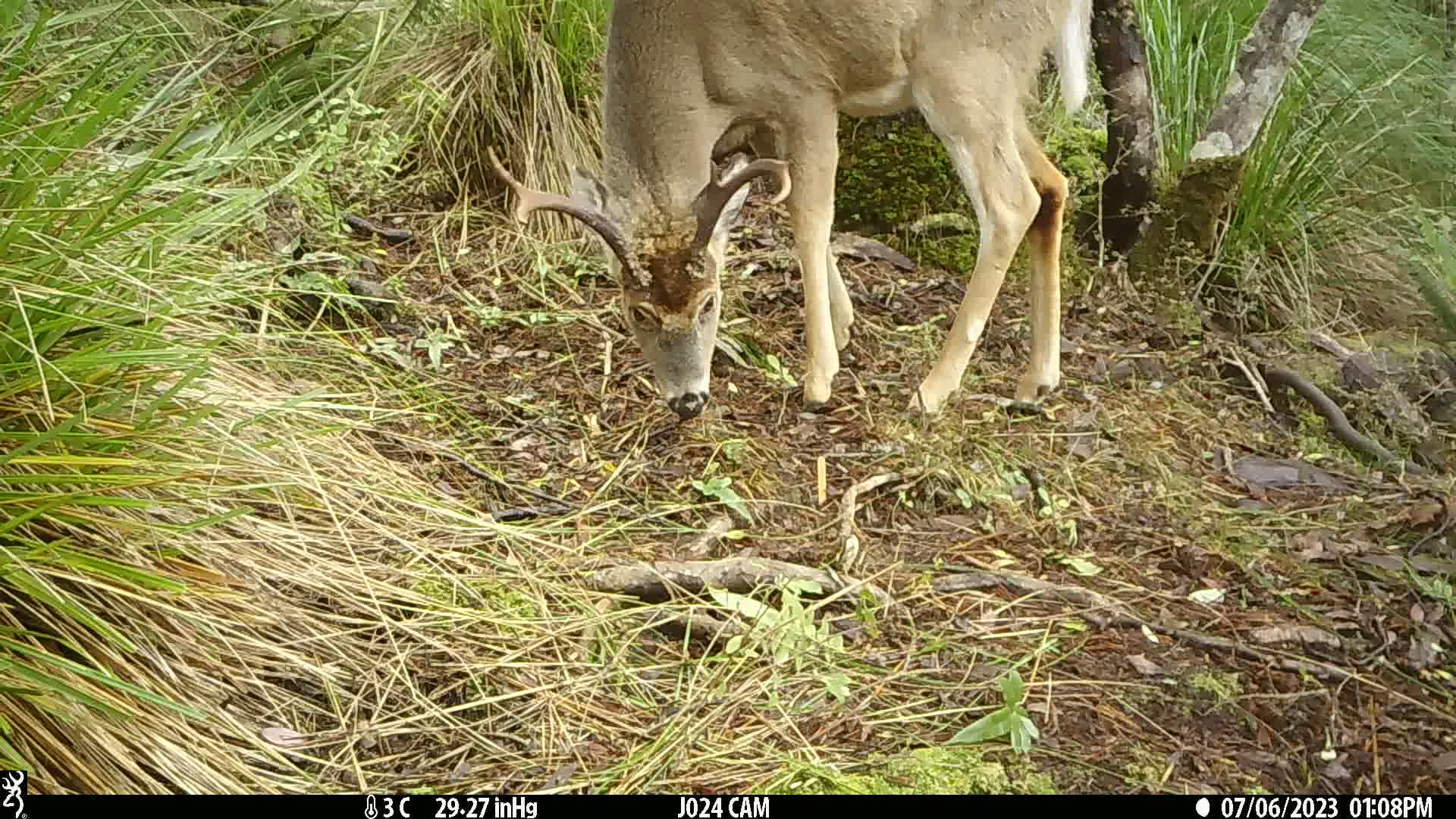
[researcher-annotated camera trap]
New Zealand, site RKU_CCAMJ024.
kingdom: Animalia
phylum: Chordata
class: Mammalia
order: Artiodactyla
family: Cervidae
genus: Odocoileus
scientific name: Odocoileus virginianus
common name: white-tailed deer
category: white tailed deer